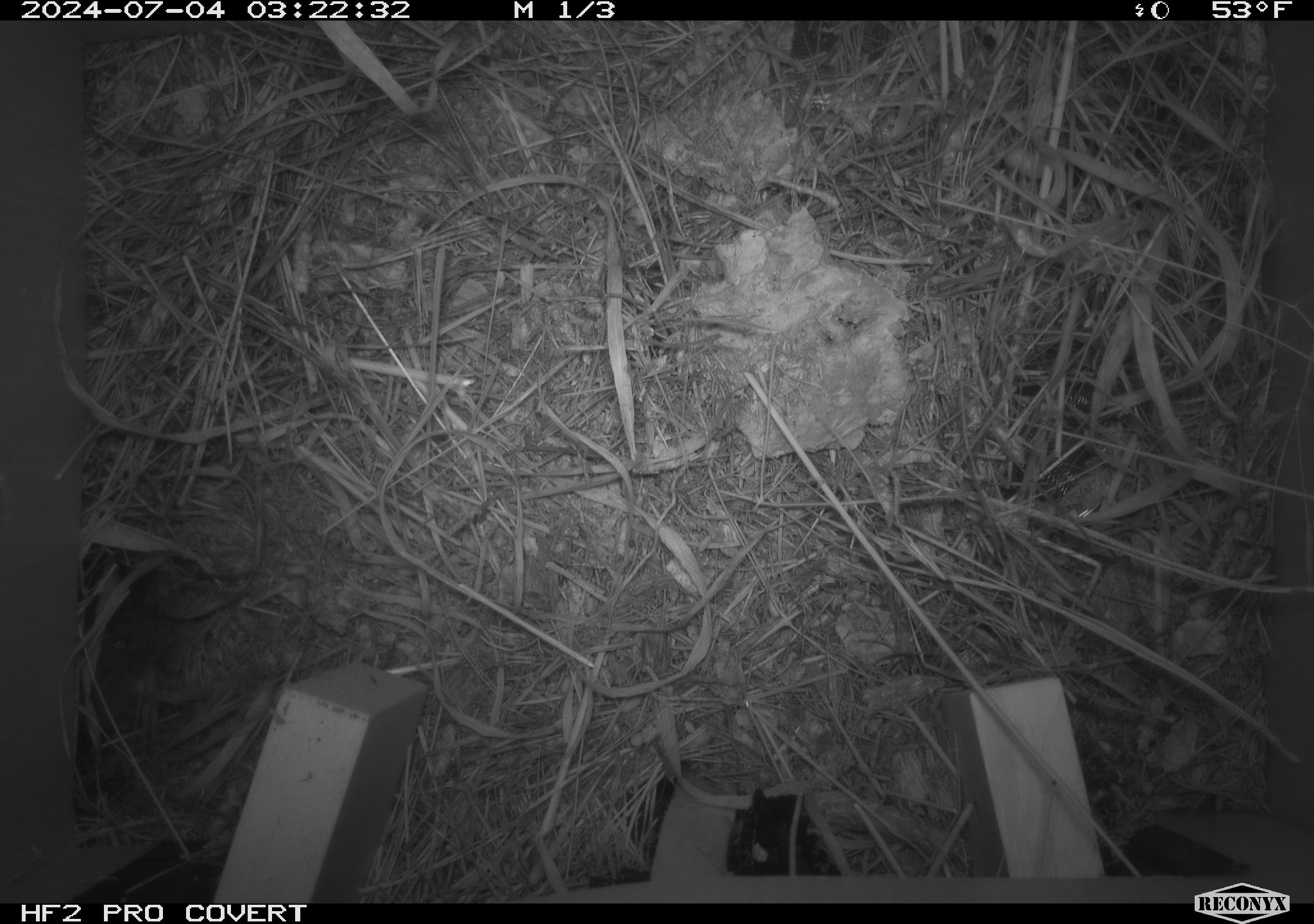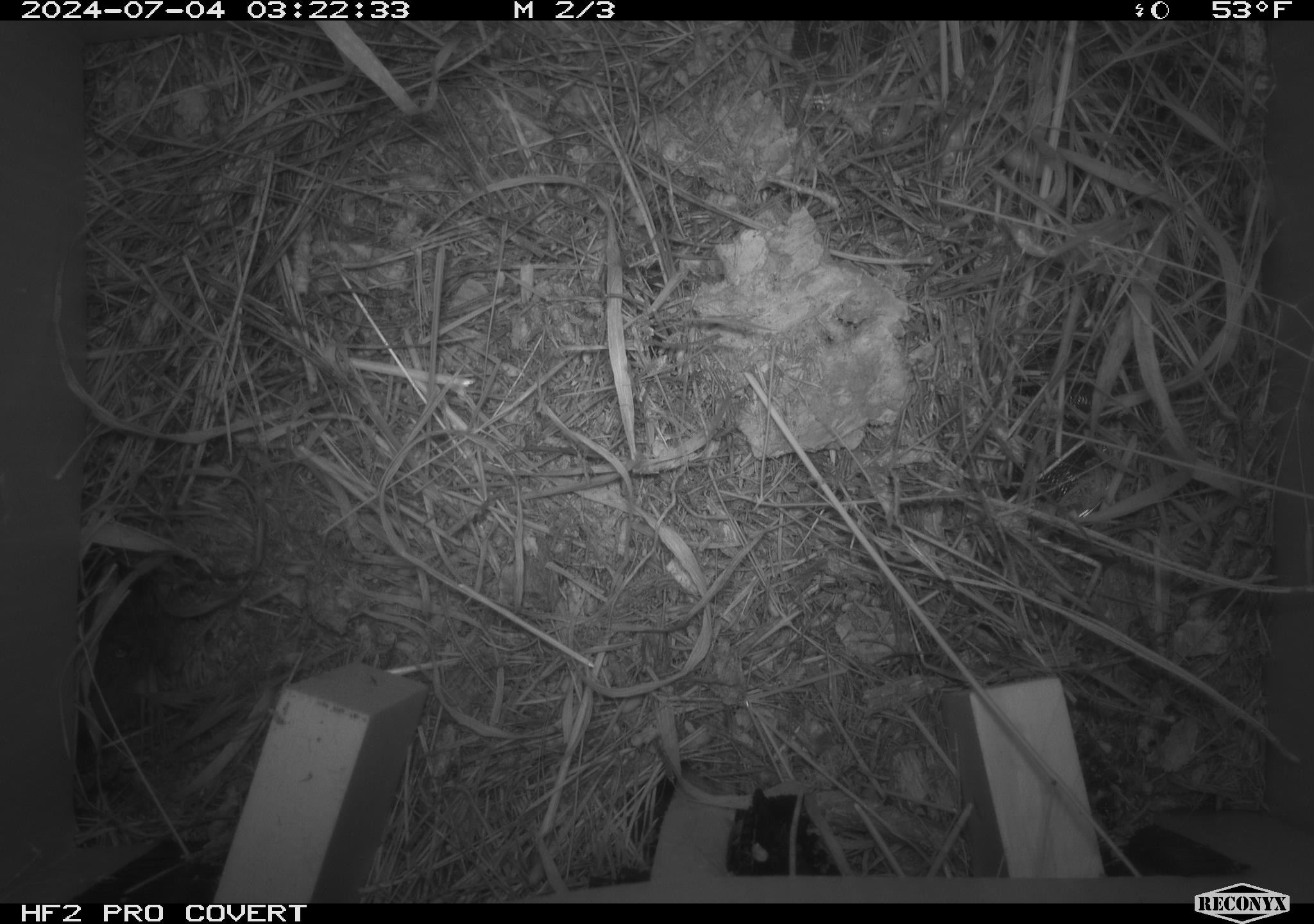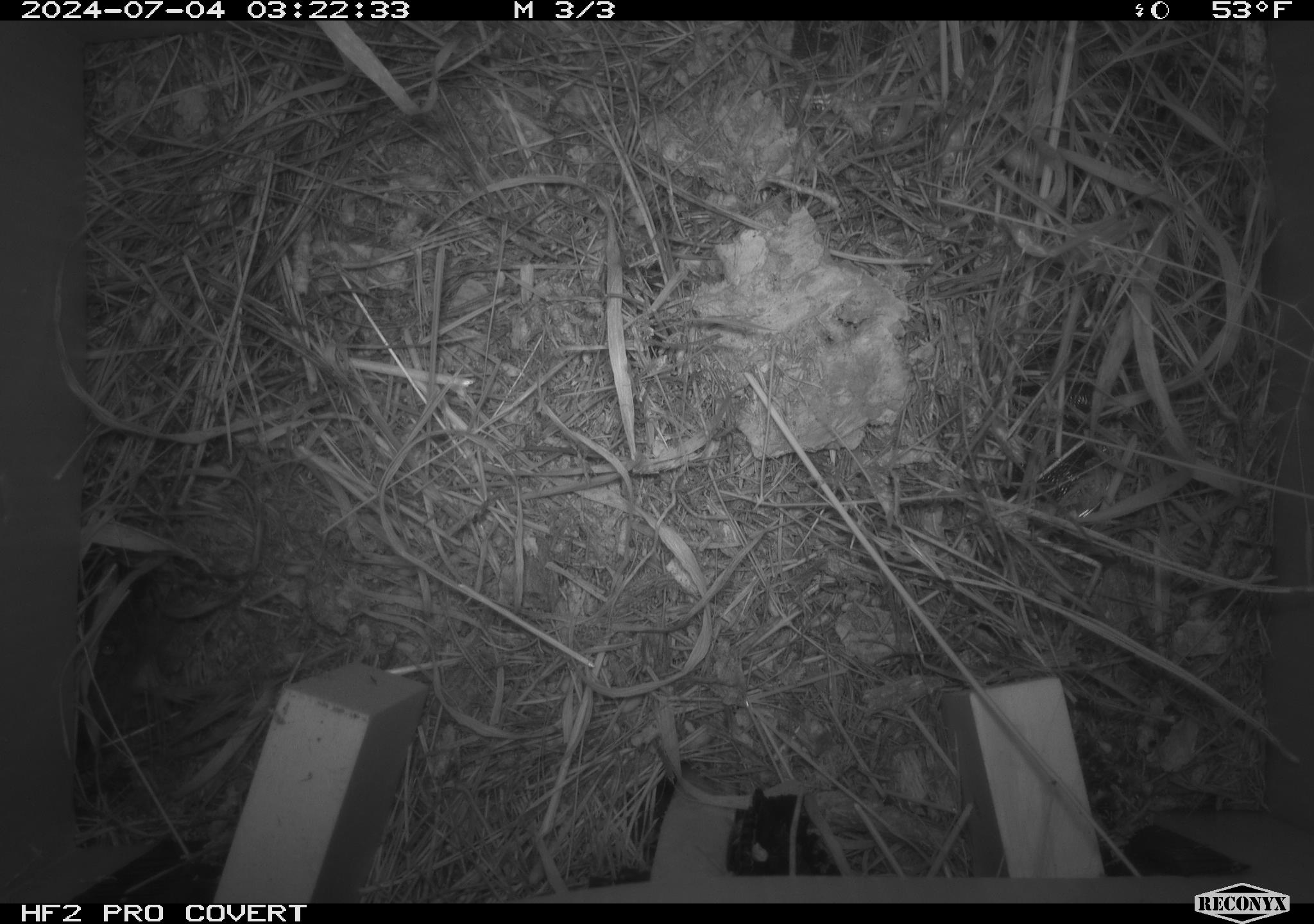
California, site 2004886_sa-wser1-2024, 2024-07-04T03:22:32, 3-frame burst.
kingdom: Animalia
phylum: Chordata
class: Mammalia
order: Rodentia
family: Cricetidae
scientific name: Arvicolinae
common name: voles, lemmings, and muskrats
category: arvicolinae subfamily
Arvicolinae subfamily (voles, lemmings, and muskrats) (Arvicolinae).